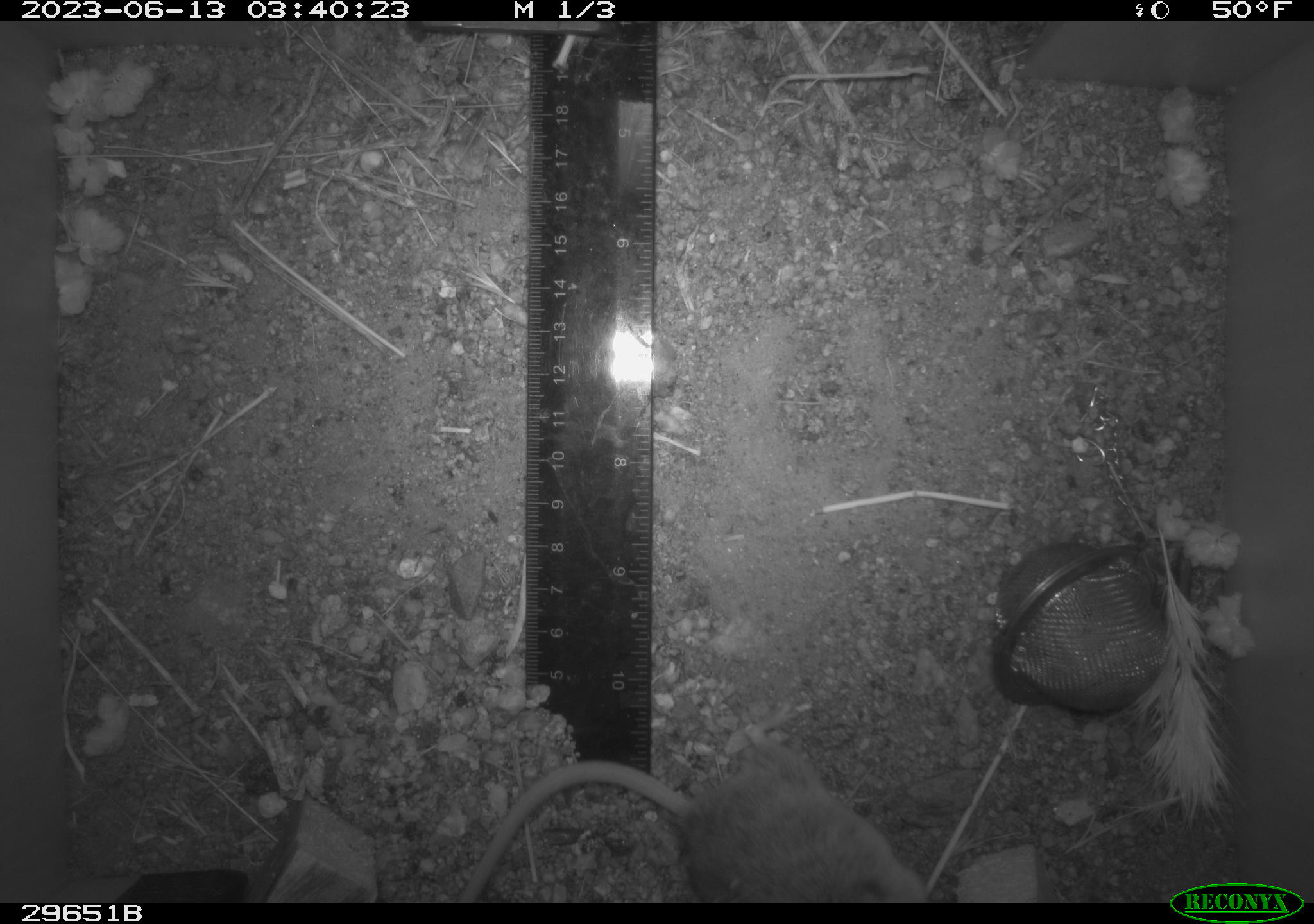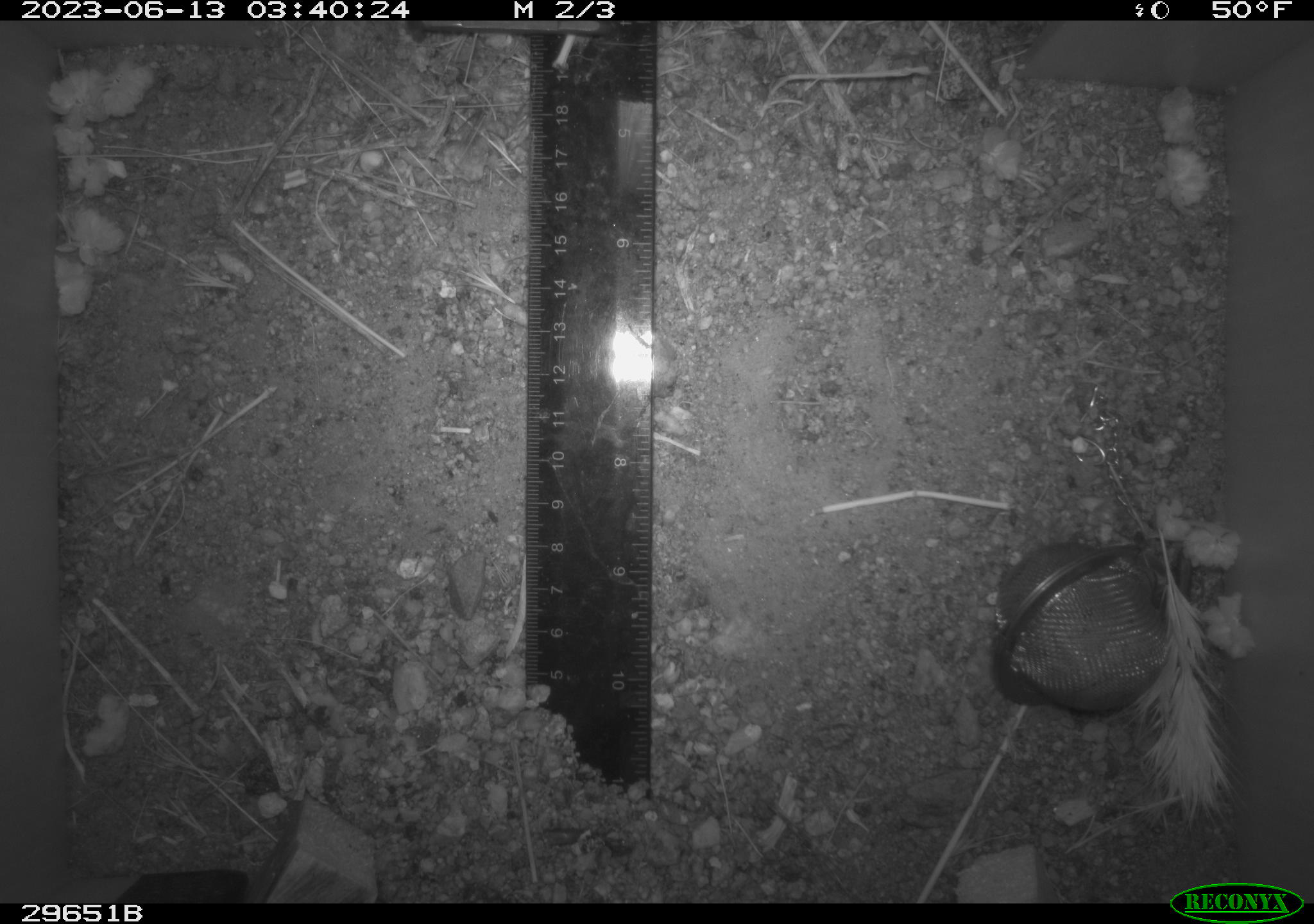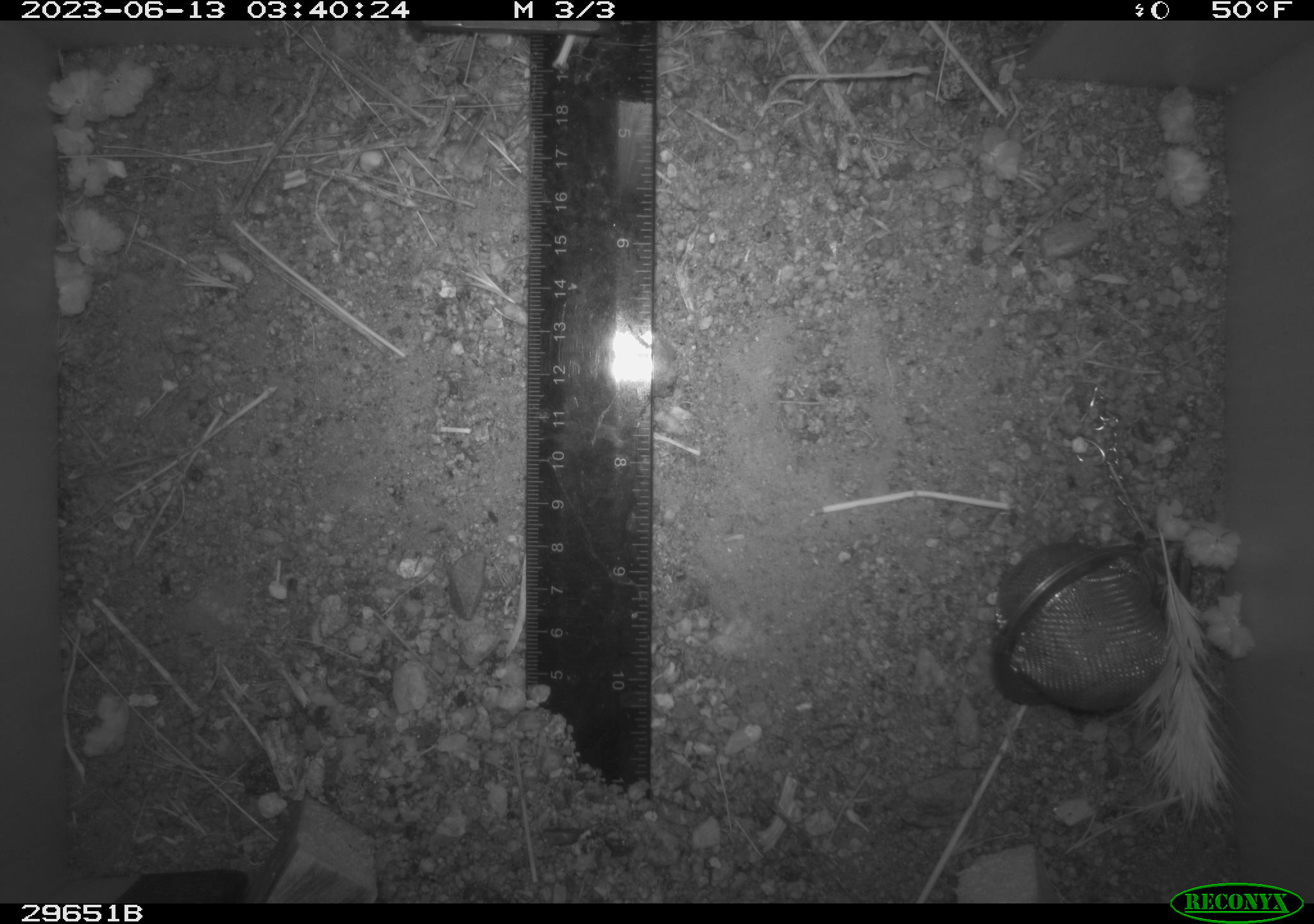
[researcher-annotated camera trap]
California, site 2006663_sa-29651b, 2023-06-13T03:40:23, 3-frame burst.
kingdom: Animalia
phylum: Chordata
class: Mammalia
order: Rodentia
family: Cricetidae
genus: Peromyscus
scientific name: Peromyscus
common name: deer mice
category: peromyscus species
Peromyscus species (deer mice) (Peromyscus).